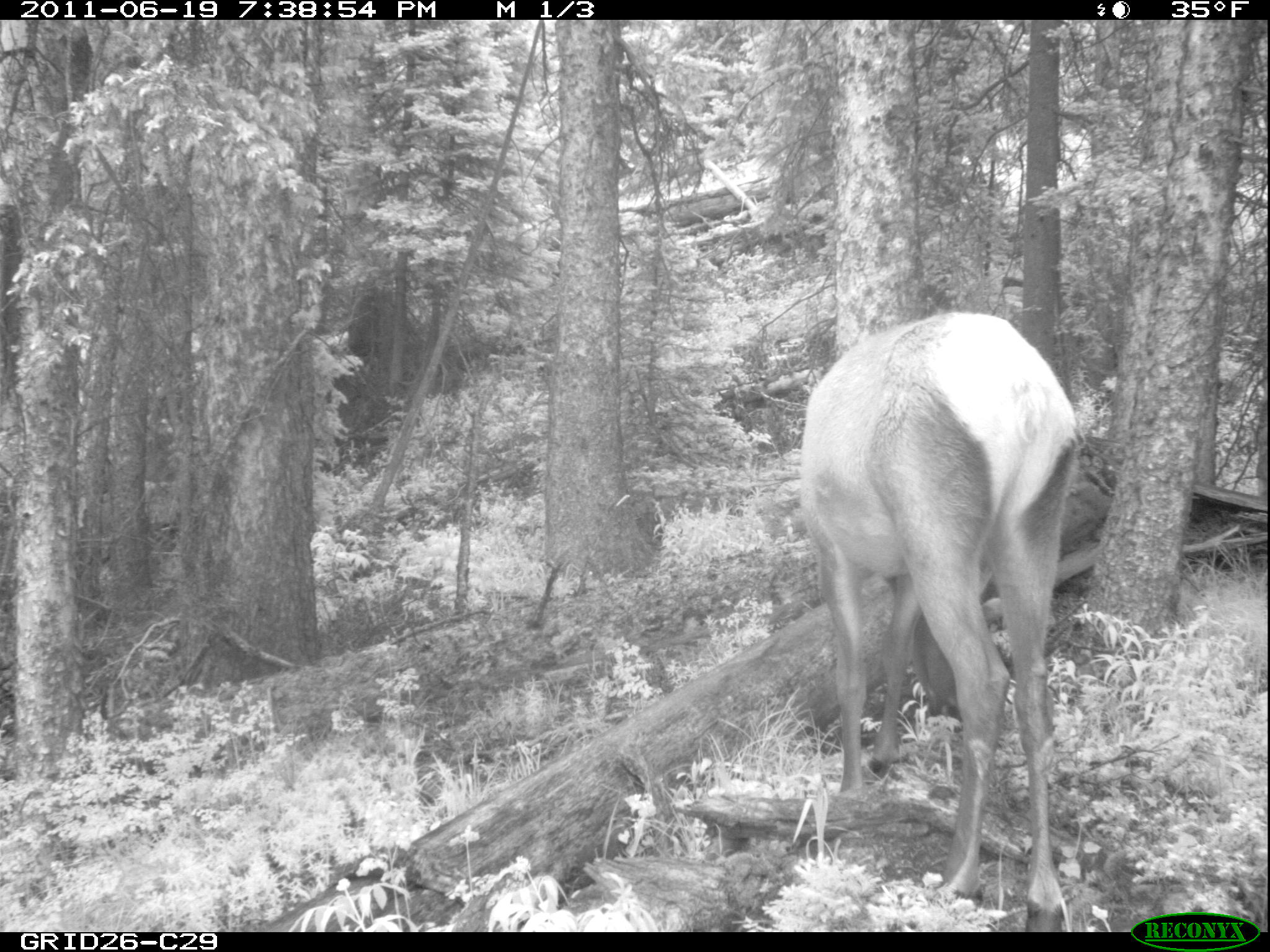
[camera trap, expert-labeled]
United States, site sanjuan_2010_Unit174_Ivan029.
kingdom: Animalia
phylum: Chordata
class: Mammalia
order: Artiodactyla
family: Cervidae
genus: Cervus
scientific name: Cervus elaphus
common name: red deer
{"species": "Cervus elaphus (red deer)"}